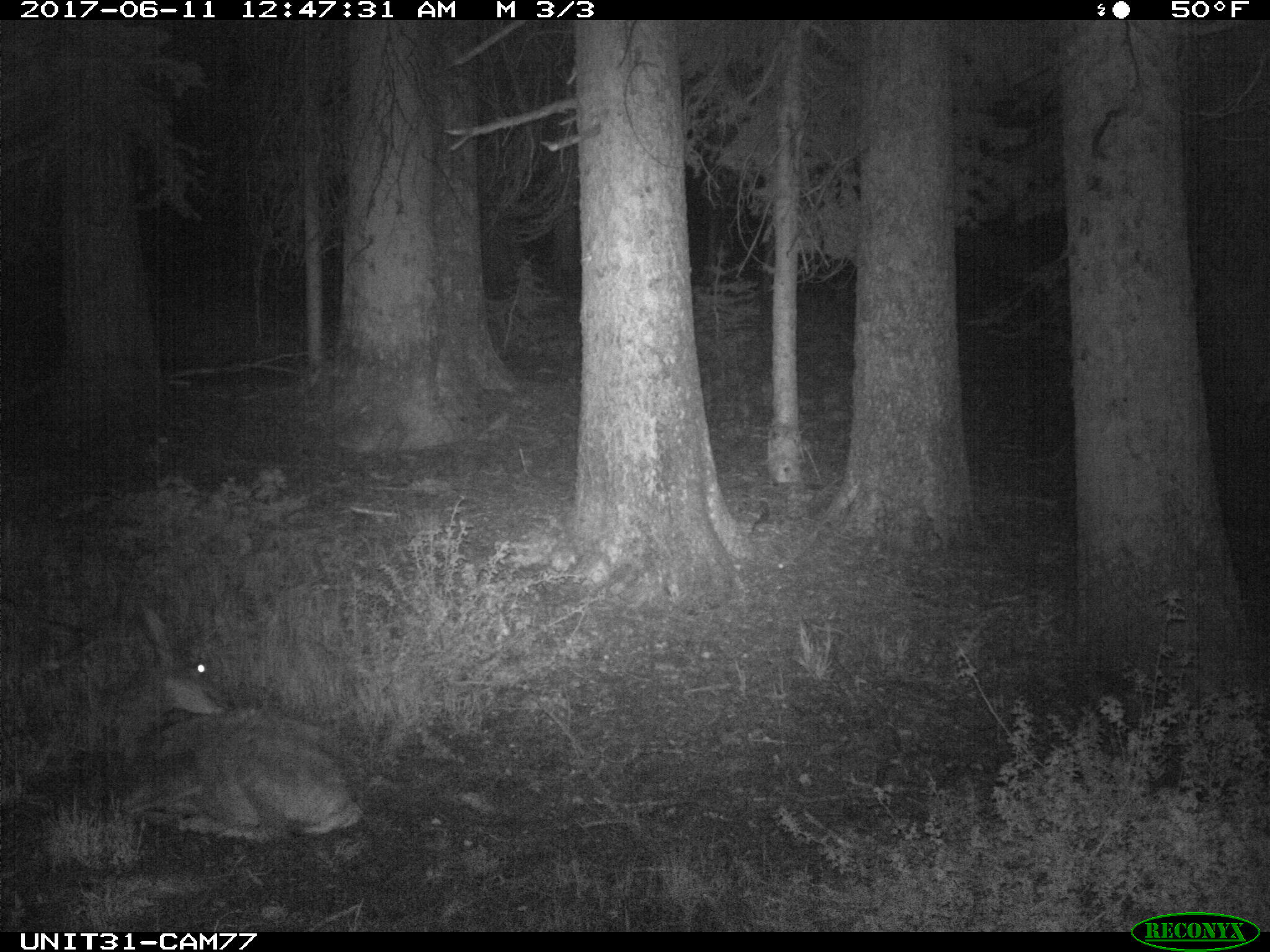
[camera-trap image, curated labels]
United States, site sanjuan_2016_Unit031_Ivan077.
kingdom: Animalia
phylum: Chordata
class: Mammalia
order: Artiodactyla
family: Cervidae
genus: Odocoileus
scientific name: Odocoileus hemionus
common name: mule deer